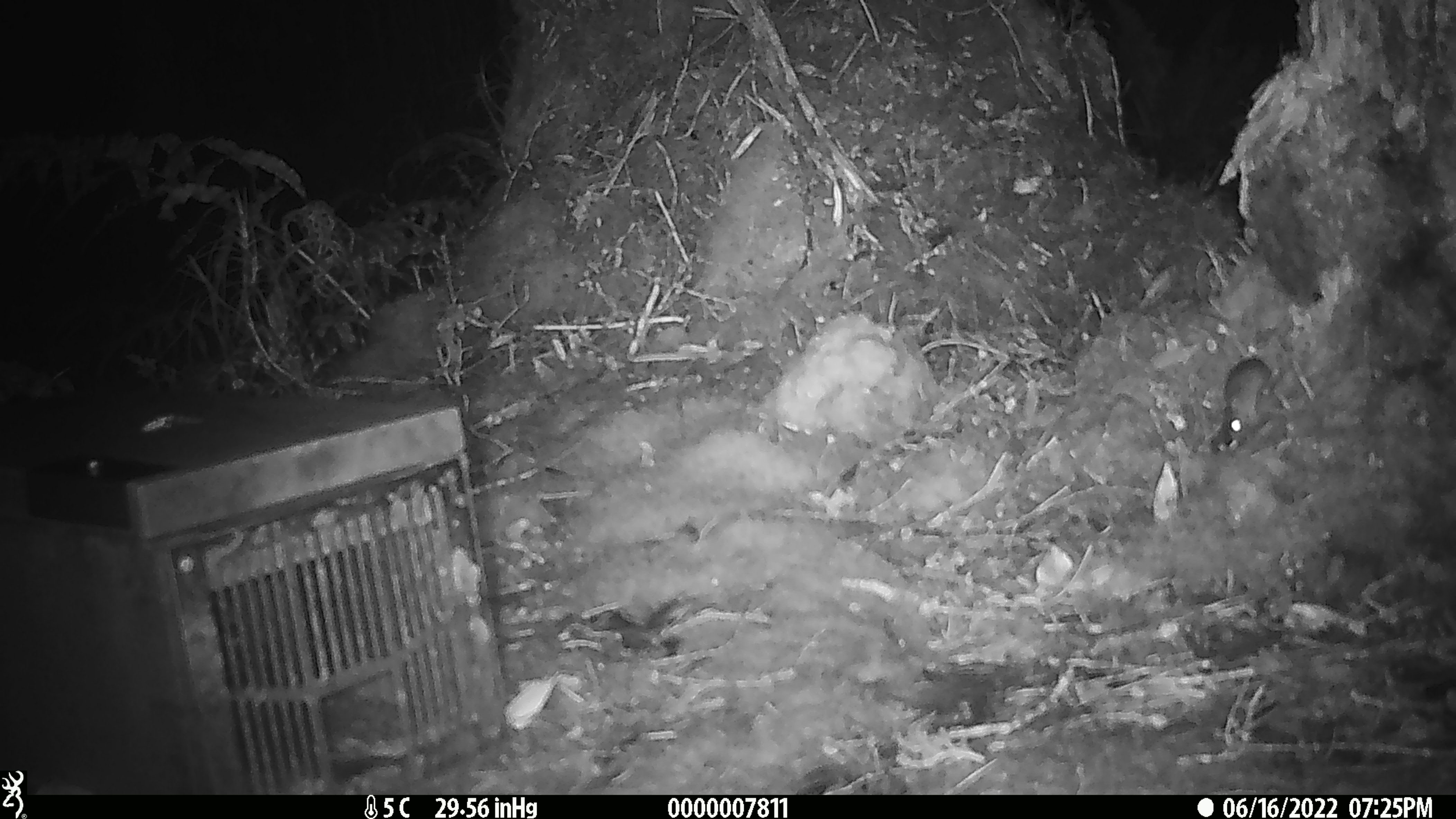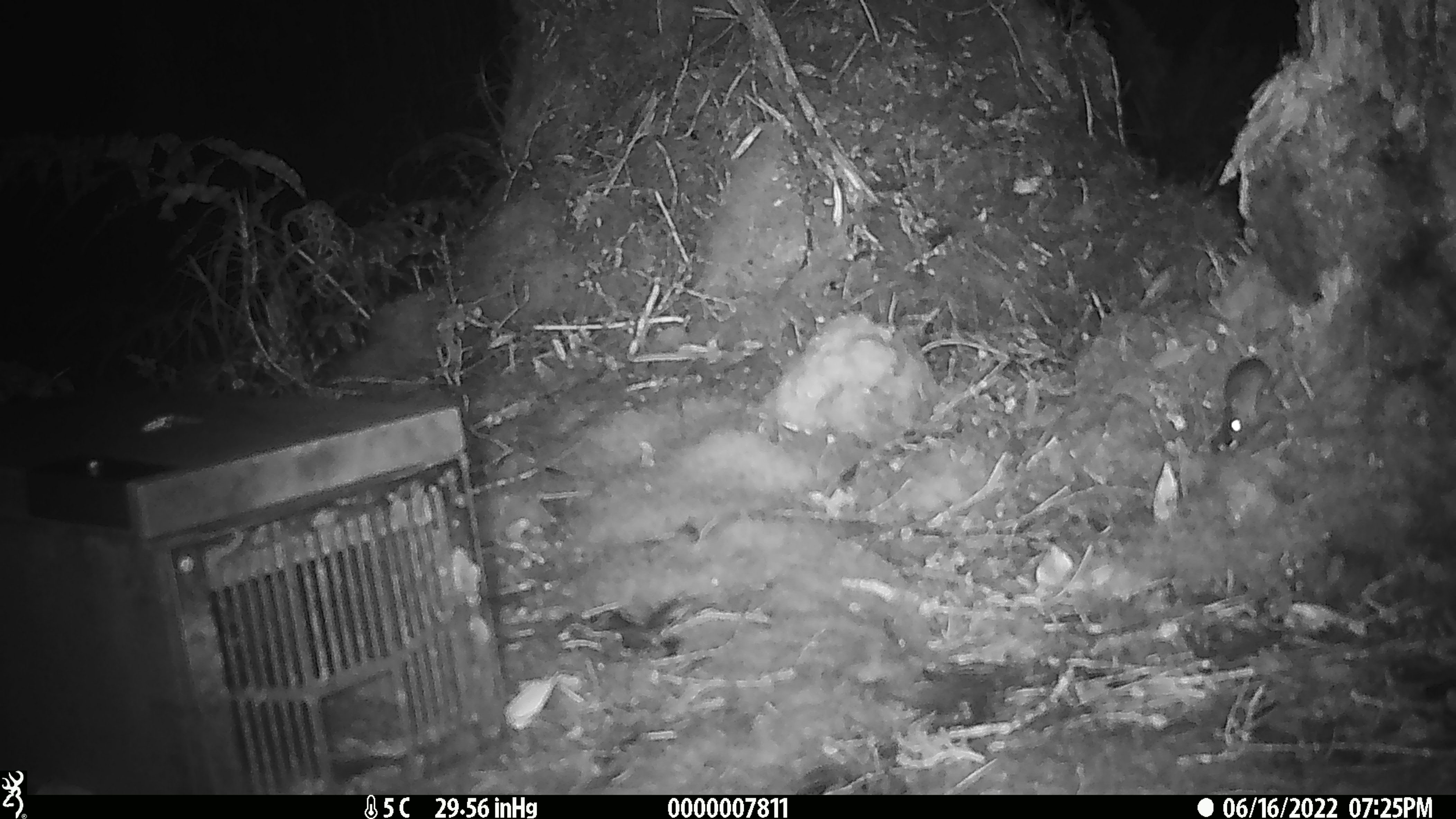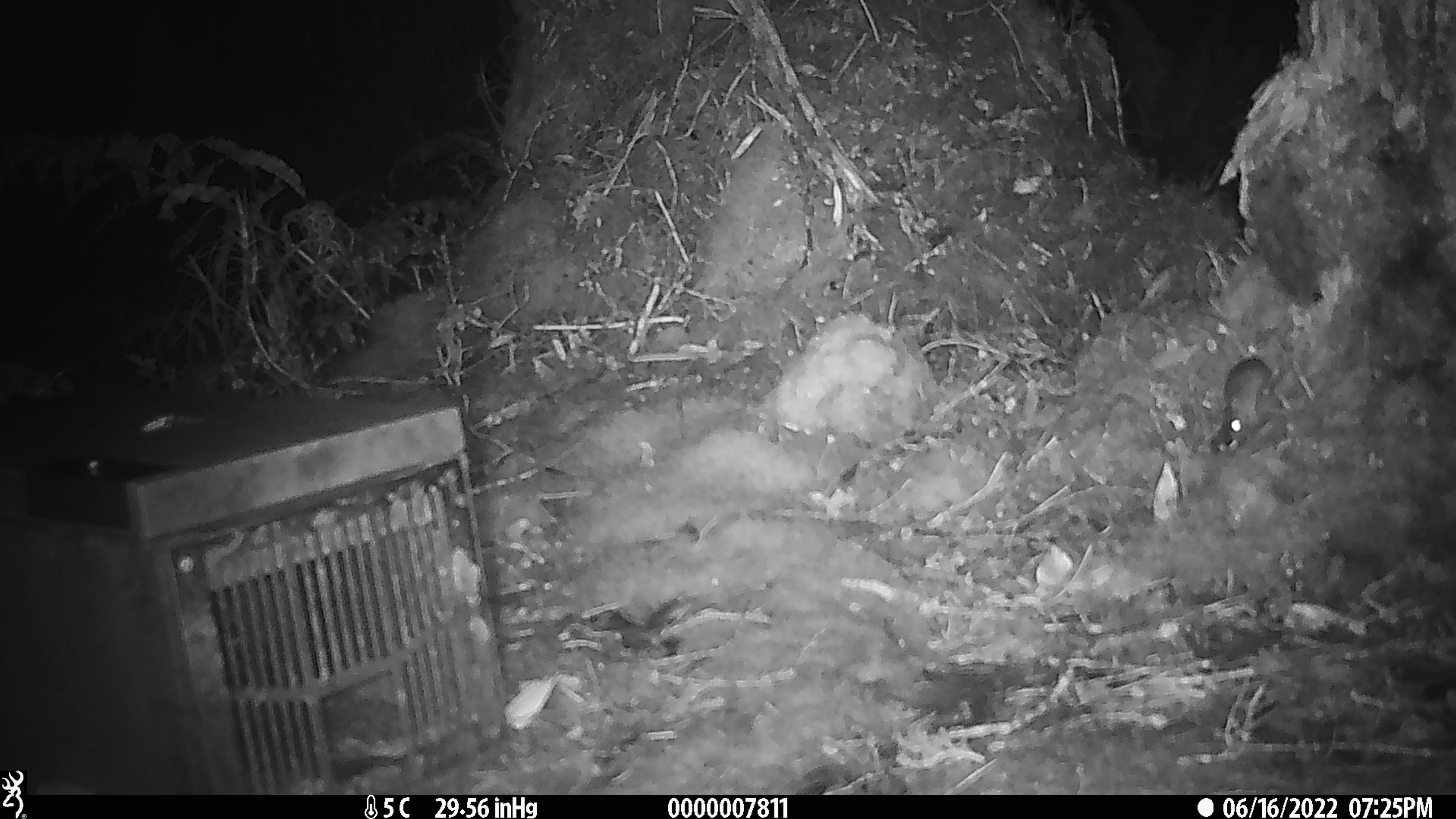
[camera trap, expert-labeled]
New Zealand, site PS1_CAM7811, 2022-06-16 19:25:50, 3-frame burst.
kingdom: Animalia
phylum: Chordata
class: Mammalia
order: Rodentia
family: Muridae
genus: Mus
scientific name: Mus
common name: mouse